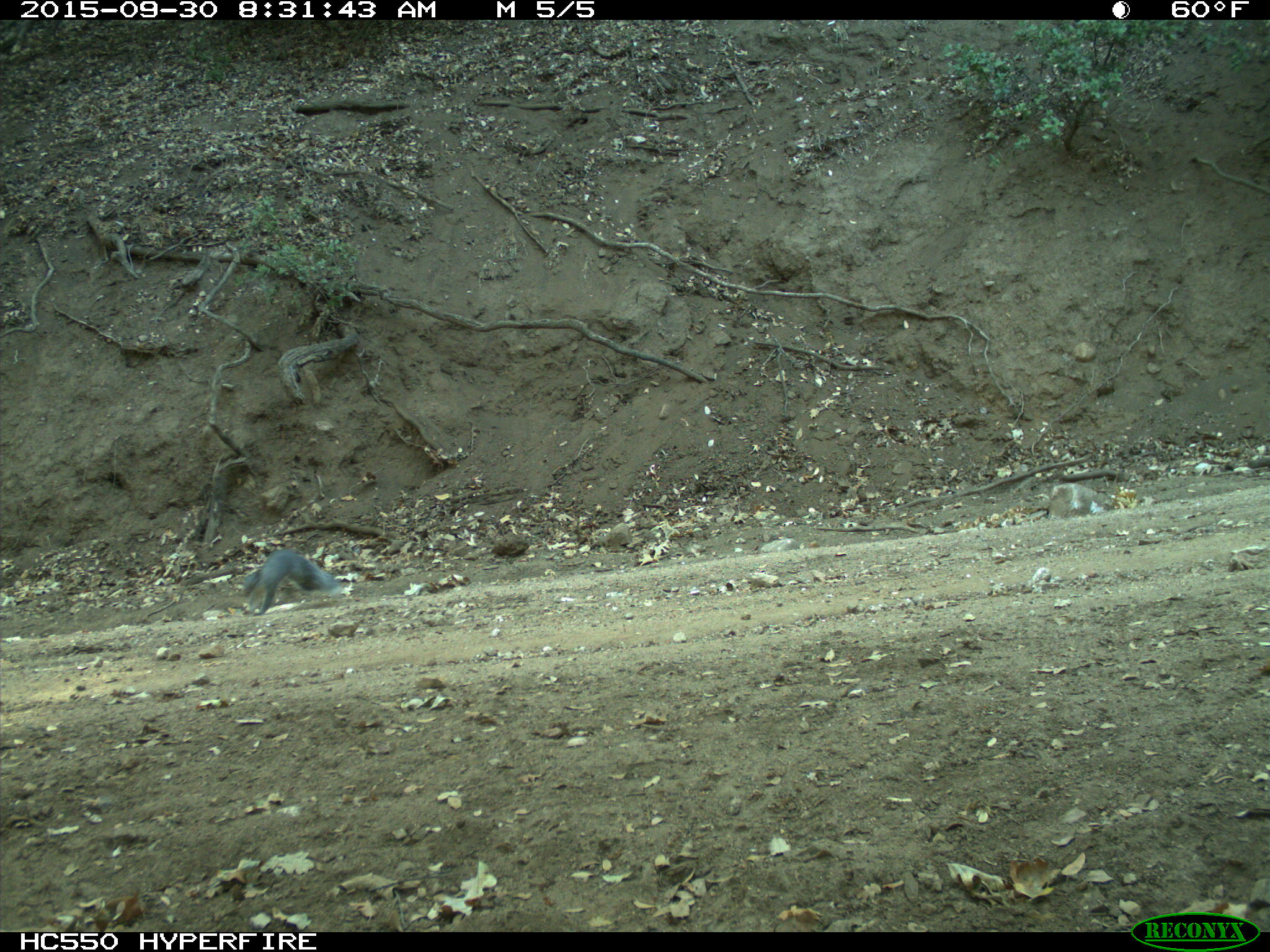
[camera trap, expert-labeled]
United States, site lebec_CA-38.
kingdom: Animalia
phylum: Chordata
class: Mammalia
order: Rodentia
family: Sciuridae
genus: Sciurus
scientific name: Sciurus carolinensis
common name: eastern gray squirrel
Sciurus carolinensis (eastern gray squirrel).